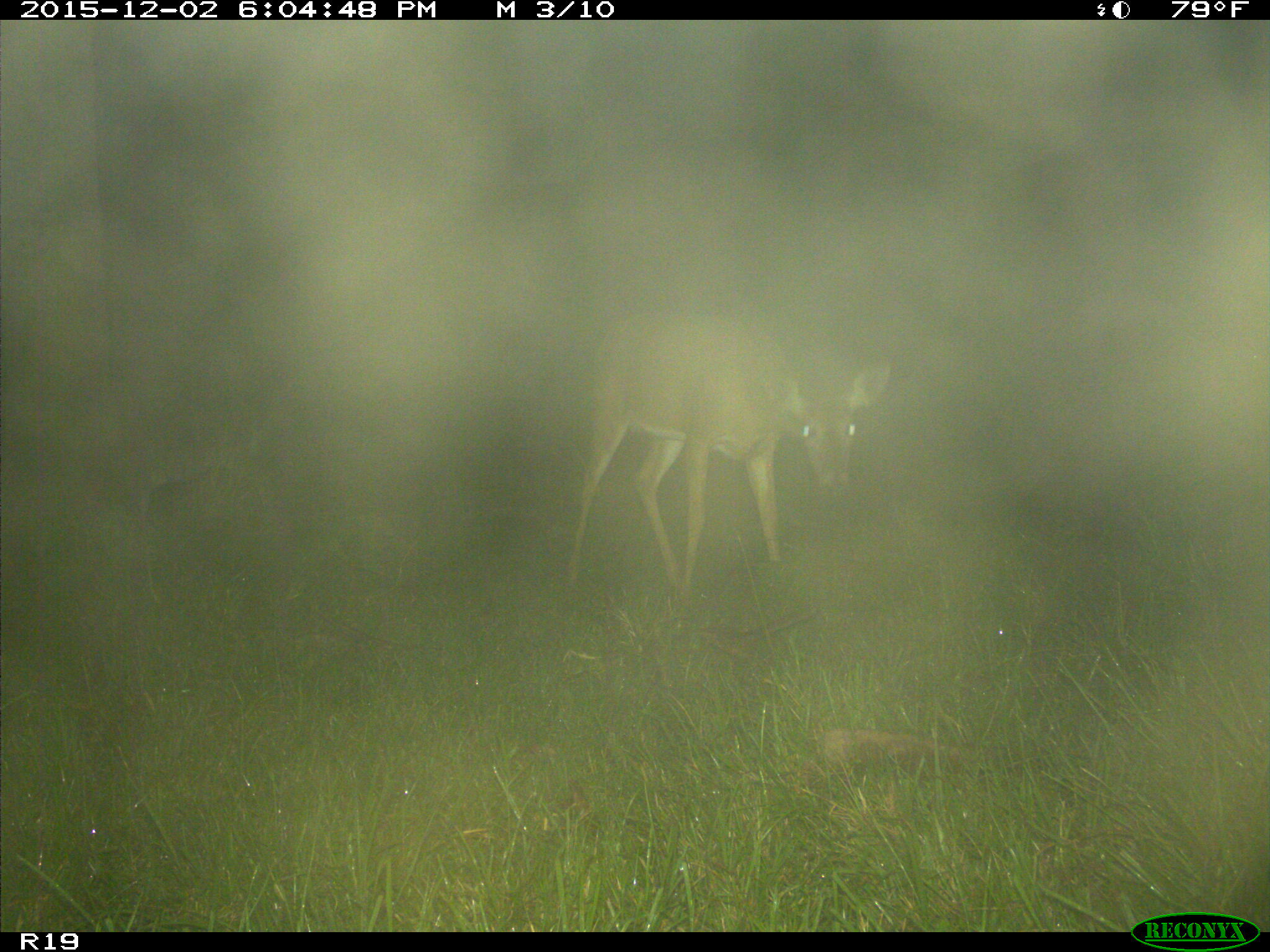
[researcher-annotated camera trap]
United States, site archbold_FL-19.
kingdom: Animalia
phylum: Chordata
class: Mammalia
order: Artiodactyla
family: Cervidae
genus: Odocoileus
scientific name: Odocoileus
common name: deer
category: unidentified deer